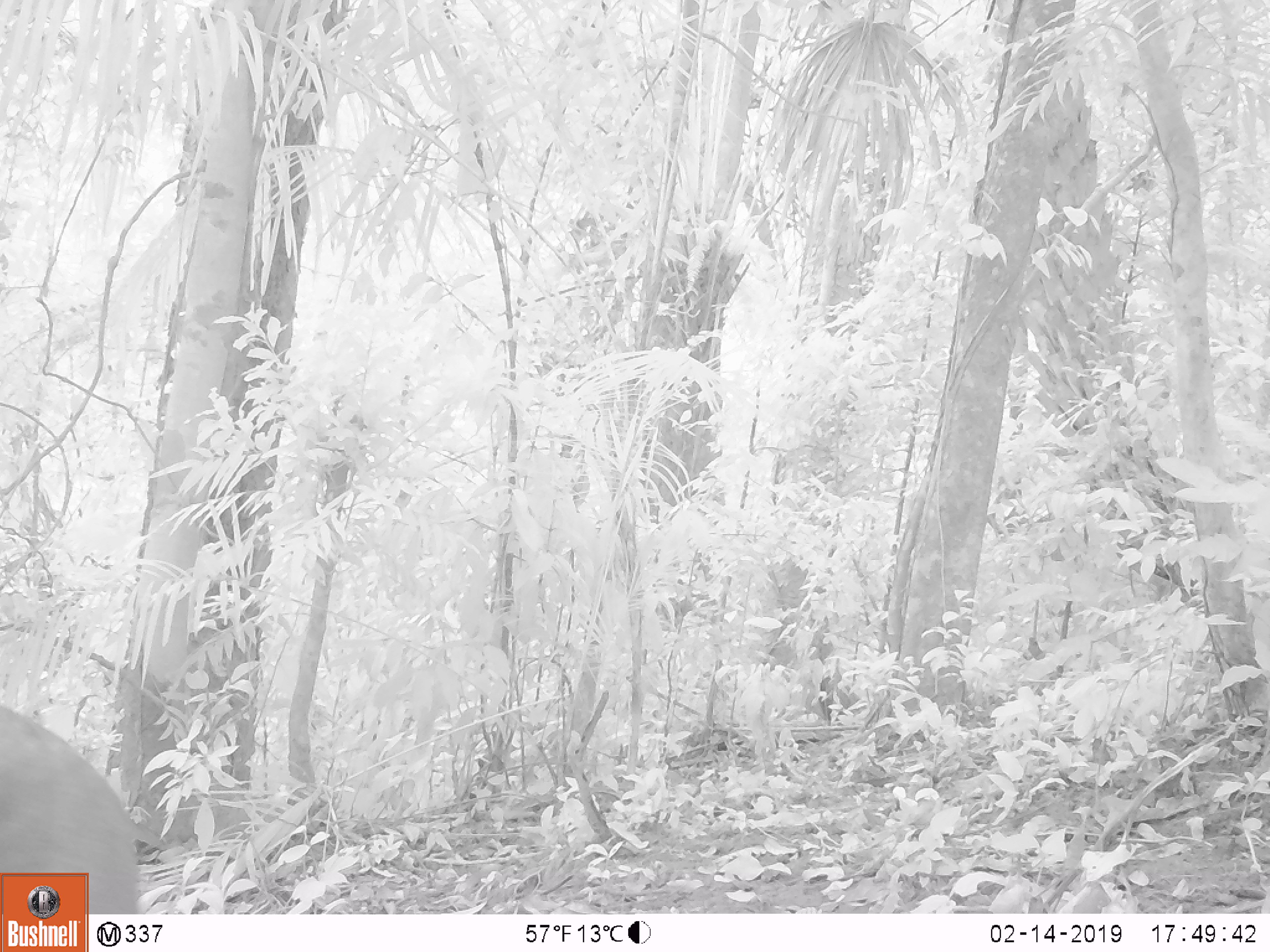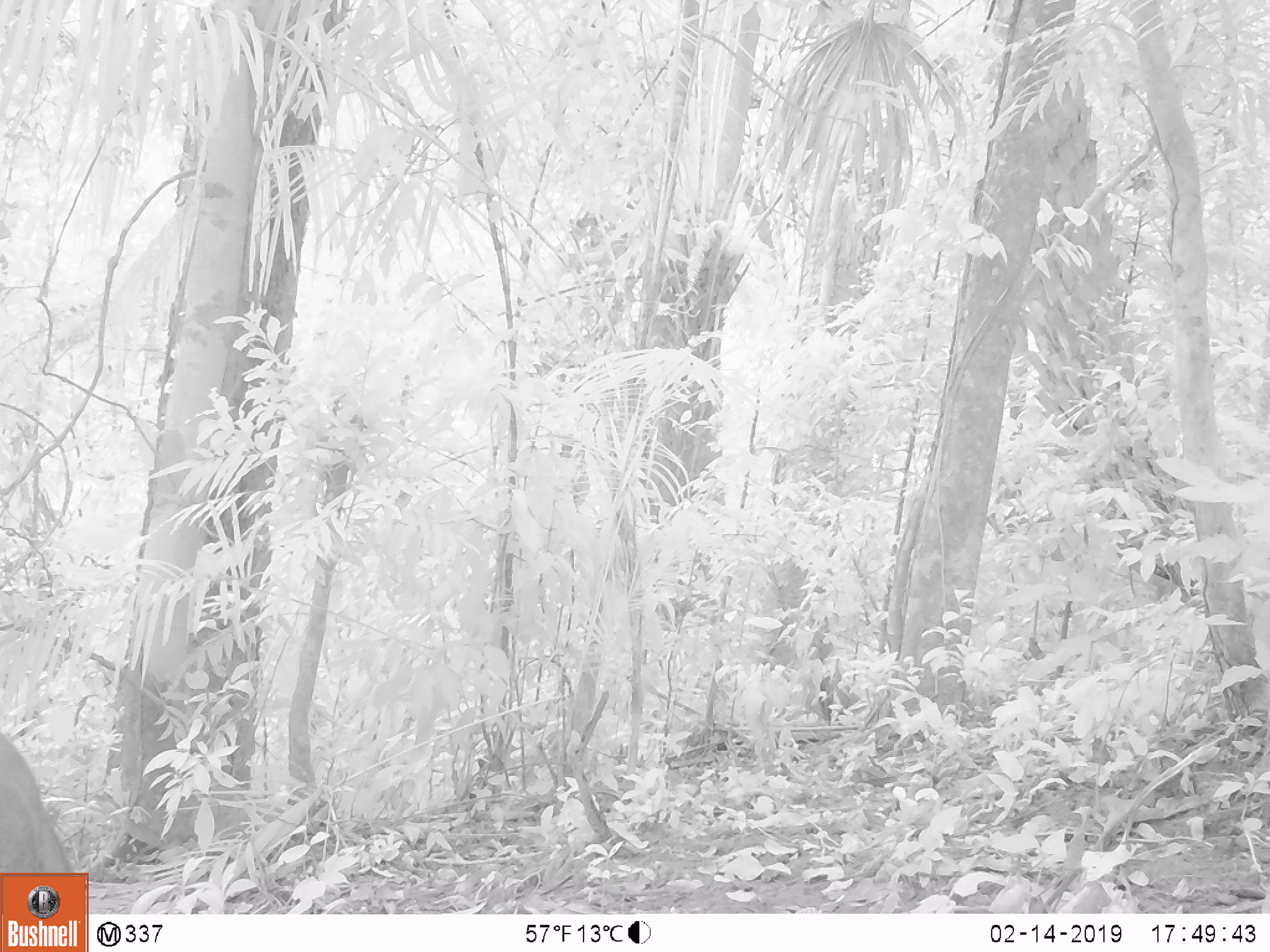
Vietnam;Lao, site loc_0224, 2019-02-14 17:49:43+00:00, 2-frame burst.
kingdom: Animalia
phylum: Chordata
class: Mammalia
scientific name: Mammalia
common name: mammal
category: unidentified mammal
Unidentified mammal (mammal) (Mammalia). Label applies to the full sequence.